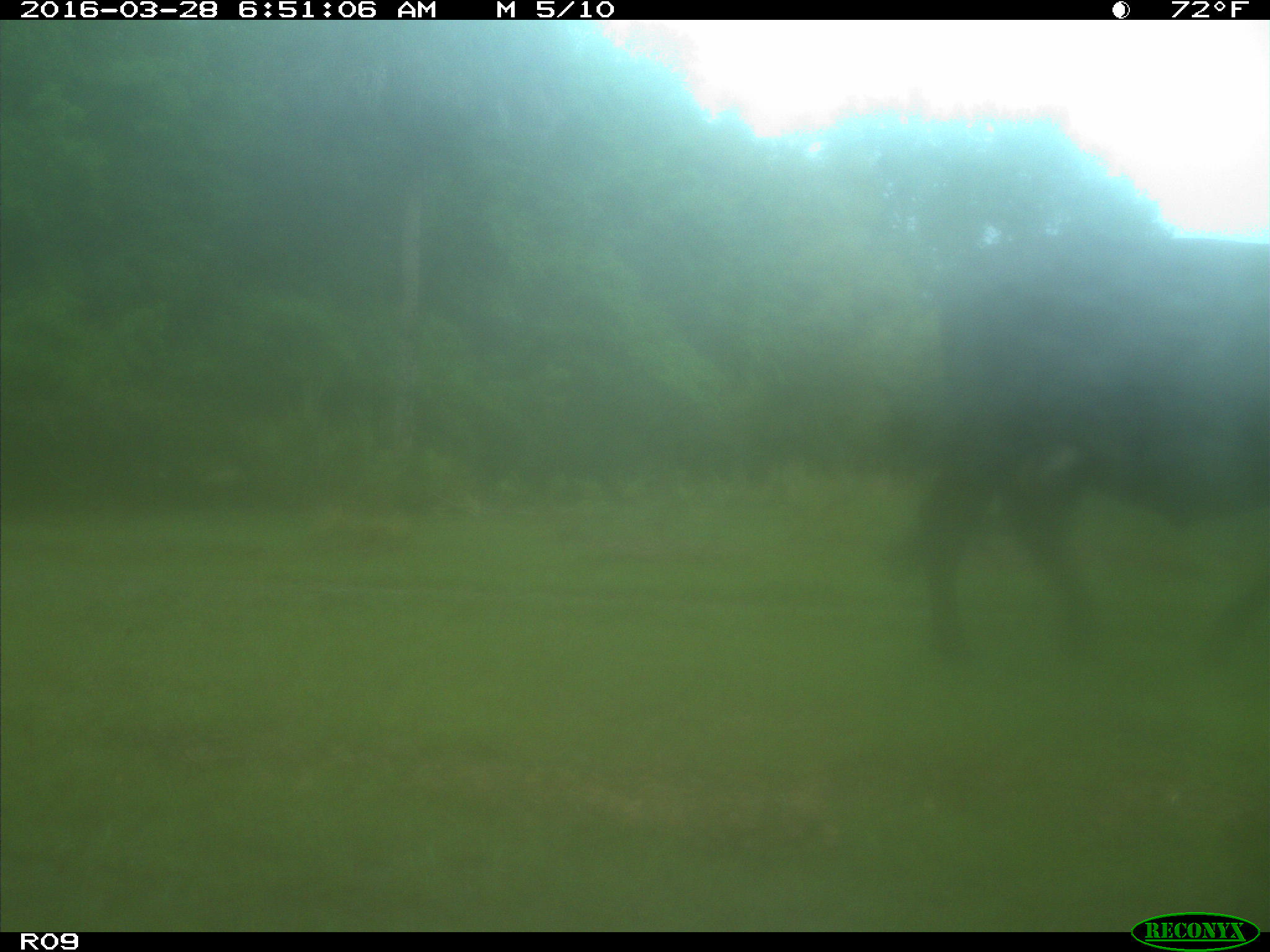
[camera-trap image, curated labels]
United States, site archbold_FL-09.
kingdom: Animalia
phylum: Chordata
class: Mammalia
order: Artiodactyla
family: Bovidae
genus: Bos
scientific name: Bos taurus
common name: domestic cow